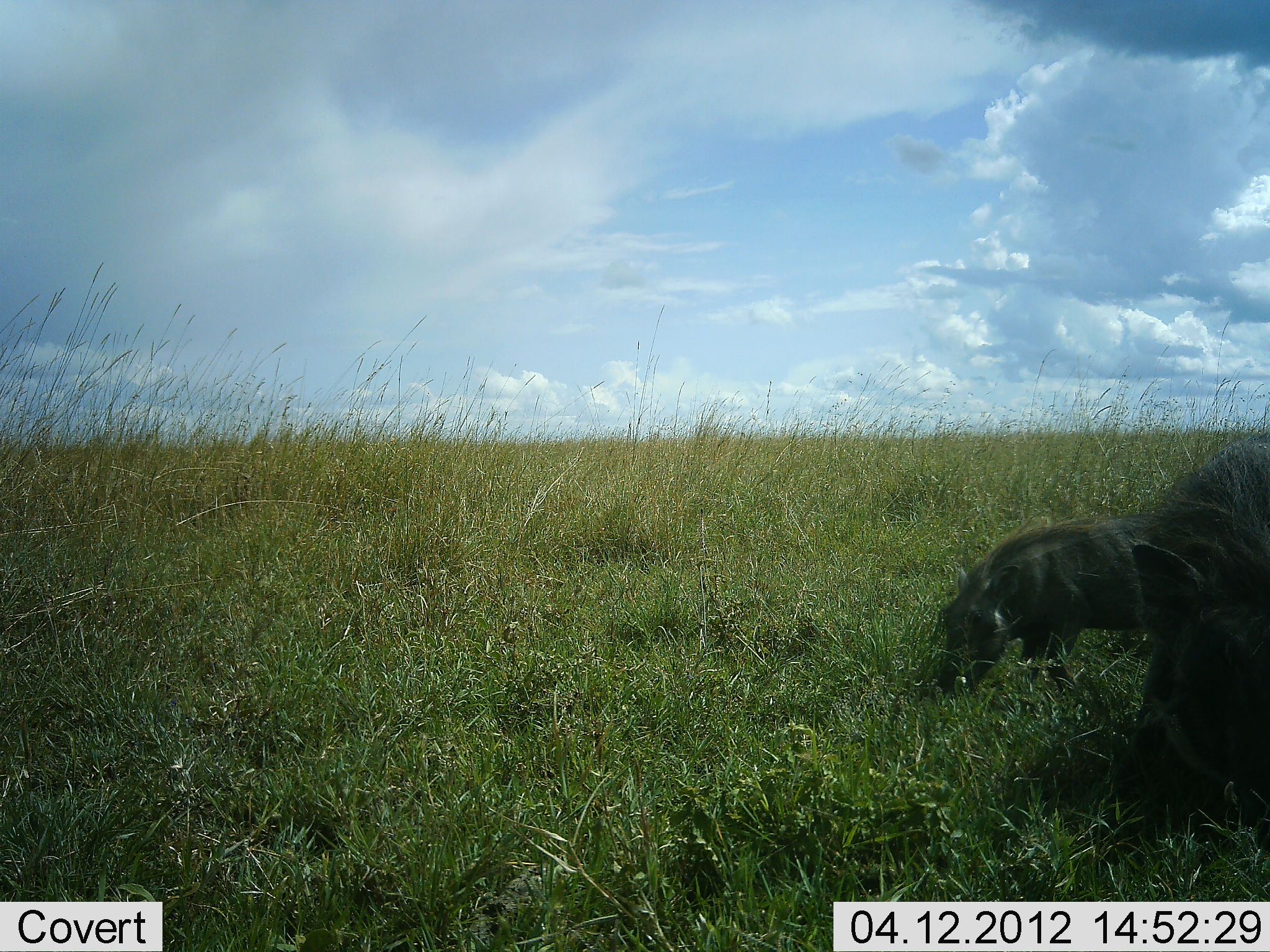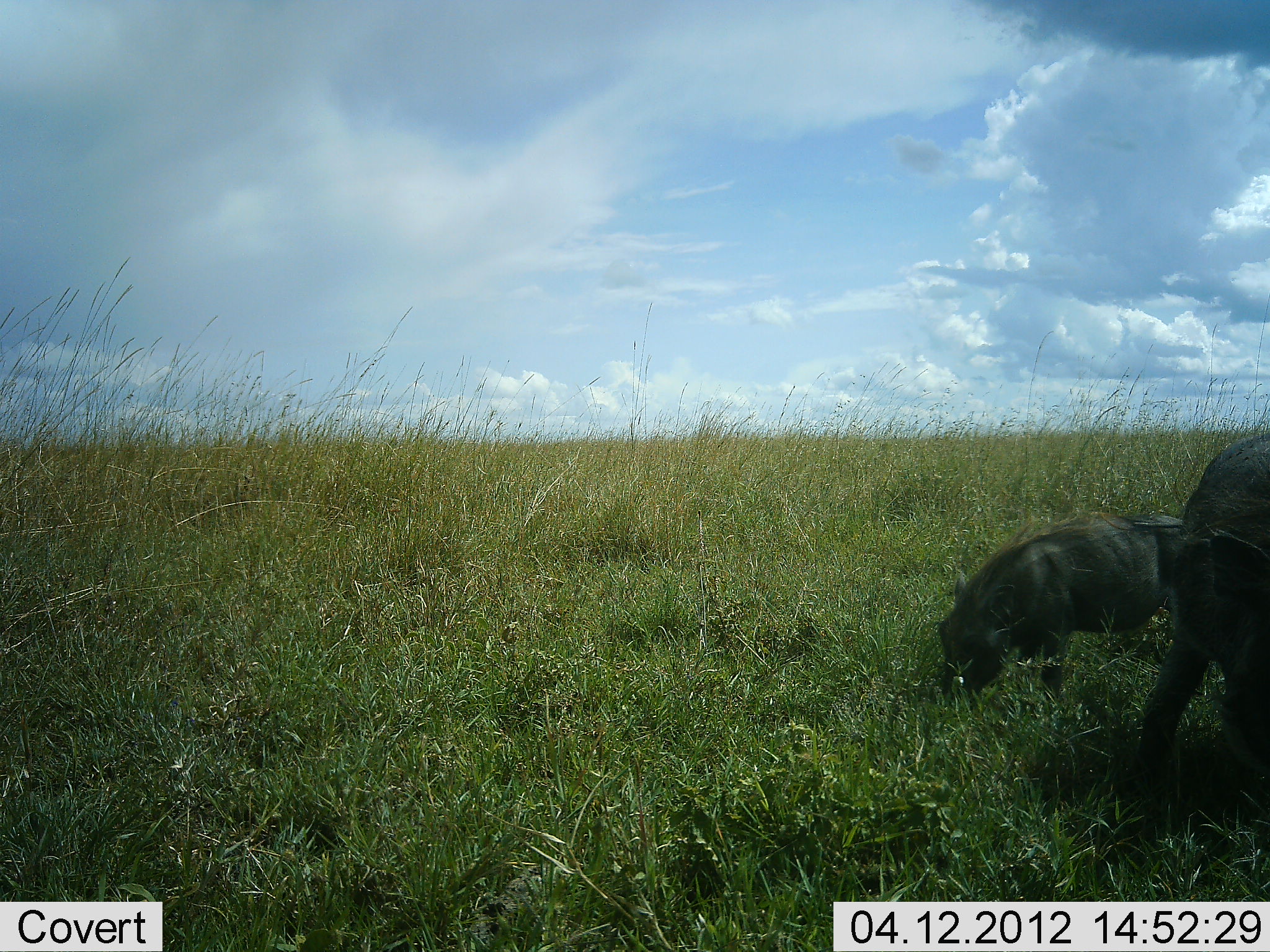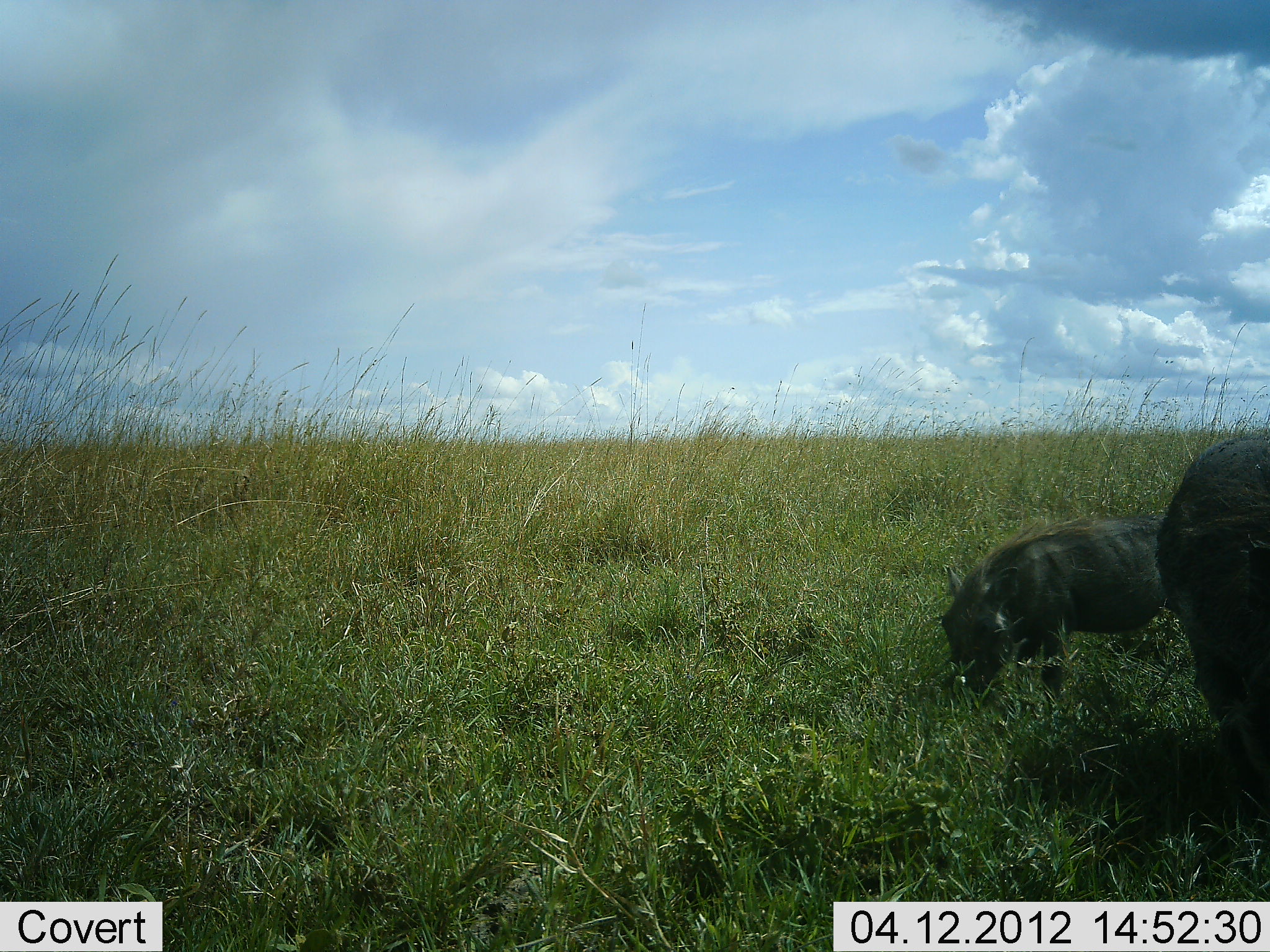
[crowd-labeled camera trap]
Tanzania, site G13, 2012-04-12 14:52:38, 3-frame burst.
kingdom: Animalia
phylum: Chordata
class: Mammalia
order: Artiodactyla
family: Suidae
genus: Phacochoerus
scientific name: Phacochoerus africanus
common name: warthog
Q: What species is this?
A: Warthog (Phacochoerus africanus).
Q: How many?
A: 2.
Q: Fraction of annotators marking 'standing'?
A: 14%.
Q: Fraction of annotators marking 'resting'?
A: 0%.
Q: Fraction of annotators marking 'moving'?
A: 14%.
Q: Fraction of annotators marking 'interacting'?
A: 0%.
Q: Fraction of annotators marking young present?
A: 43%.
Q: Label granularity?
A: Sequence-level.